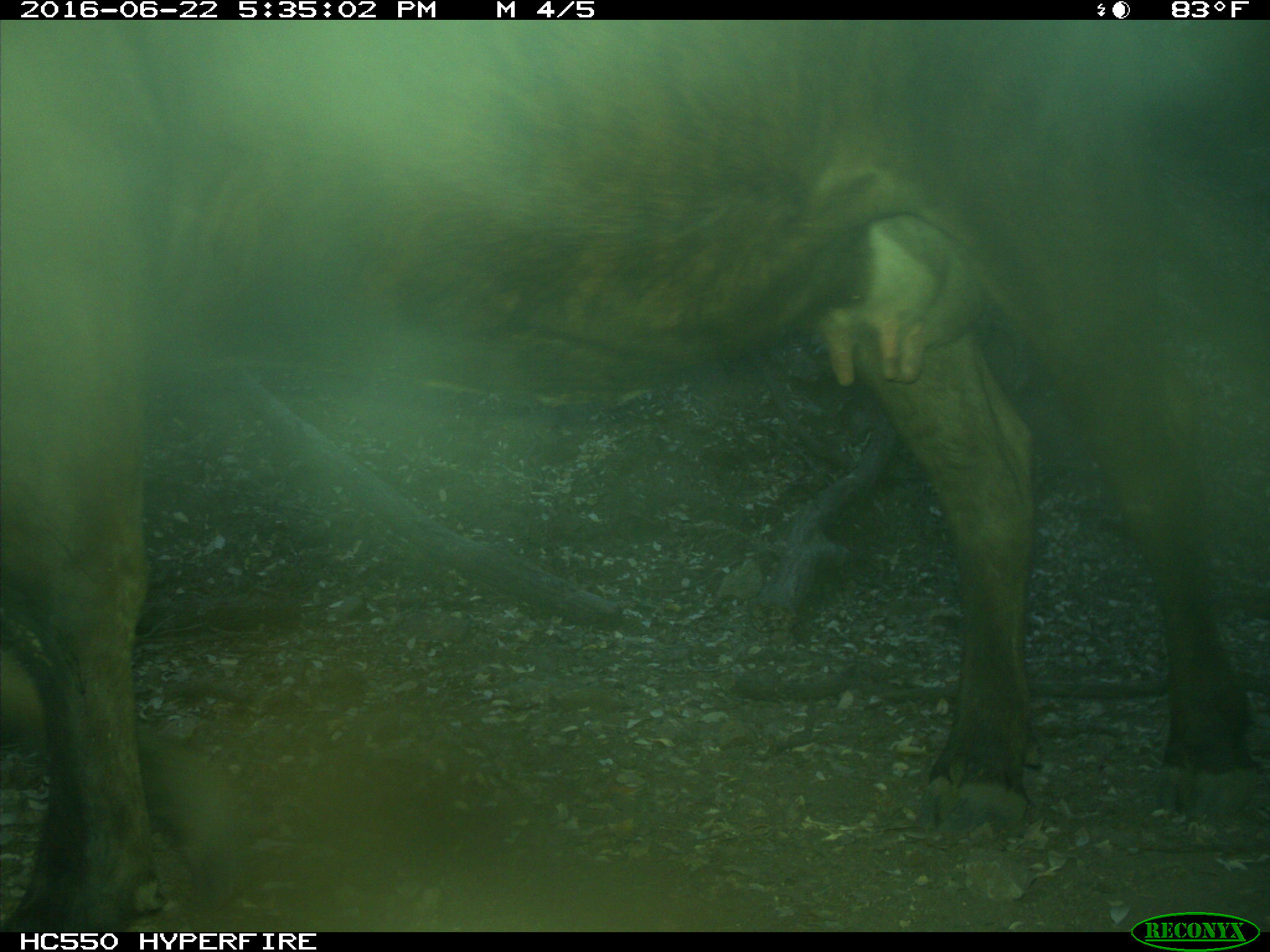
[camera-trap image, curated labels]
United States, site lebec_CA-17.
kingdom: Animalia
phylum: Chordata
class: Mammalia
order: Artiodactyla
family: Bovidae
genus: Bos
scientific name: Bos taurus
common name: domestic cow